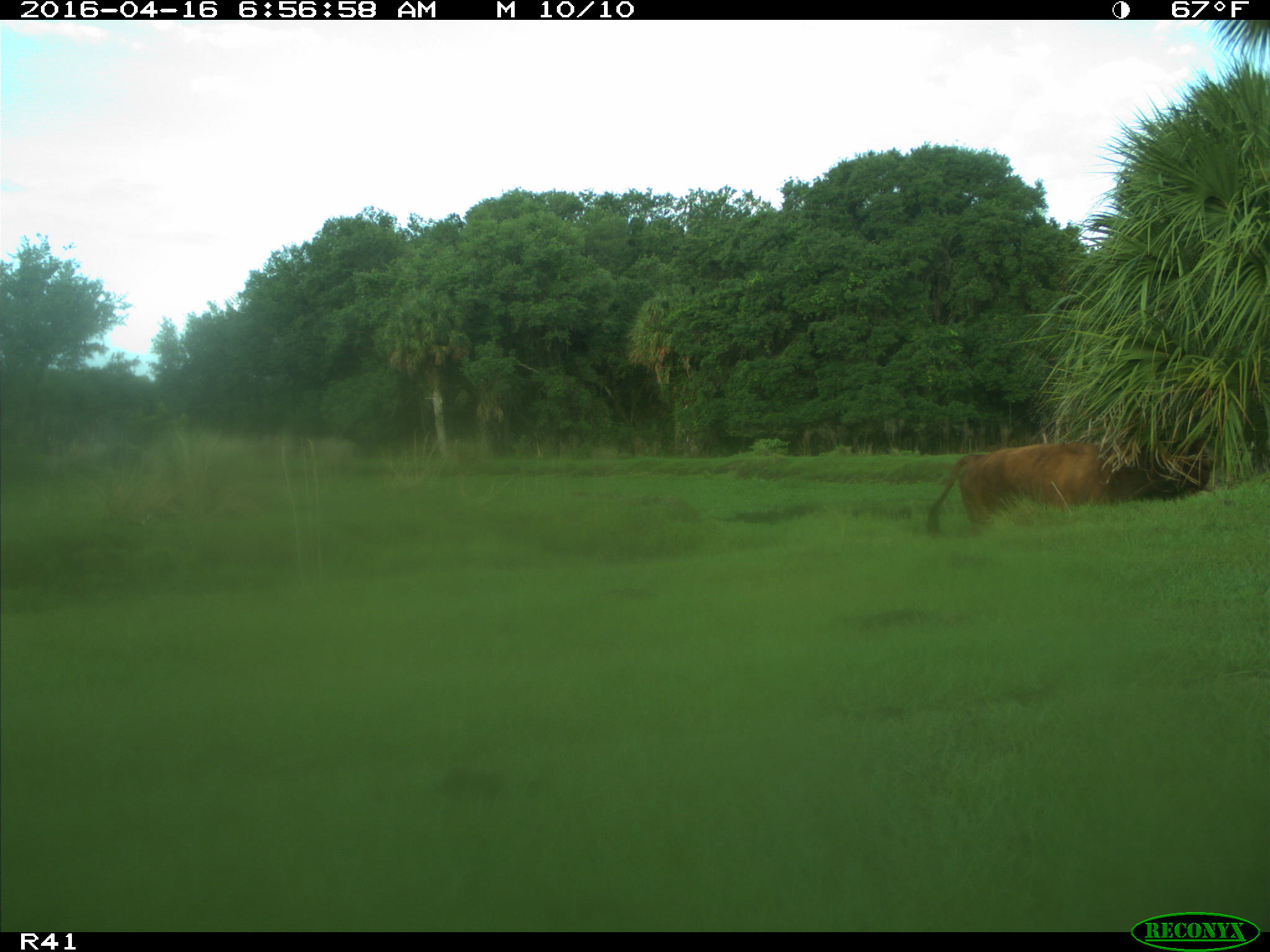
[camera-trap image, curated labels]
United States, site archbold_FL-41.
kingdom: Animalia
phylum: Chordata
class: Mammalia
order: Artiodactyla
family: Bovidae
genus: Bos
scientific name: Bos taurus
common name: domestic cow